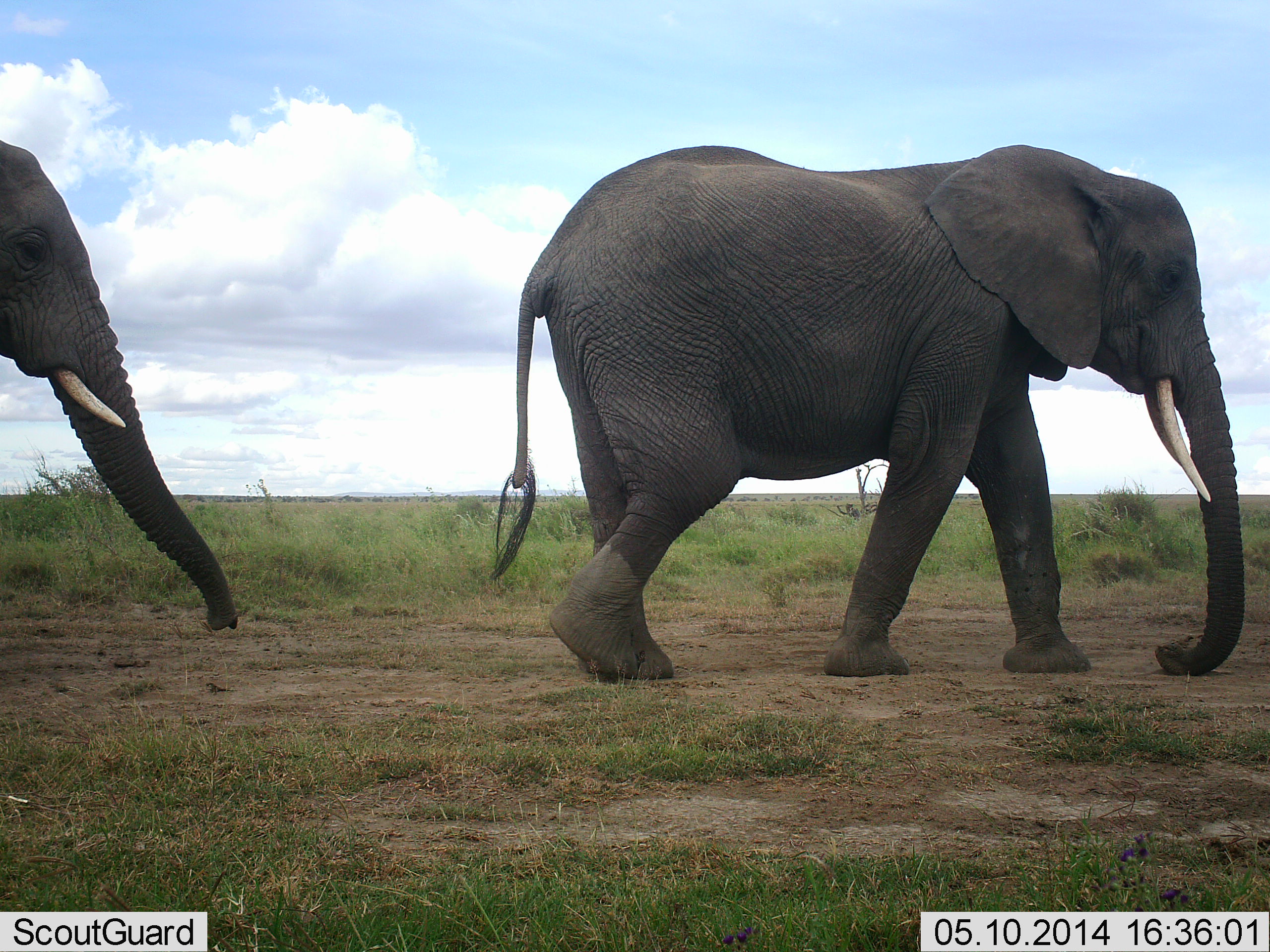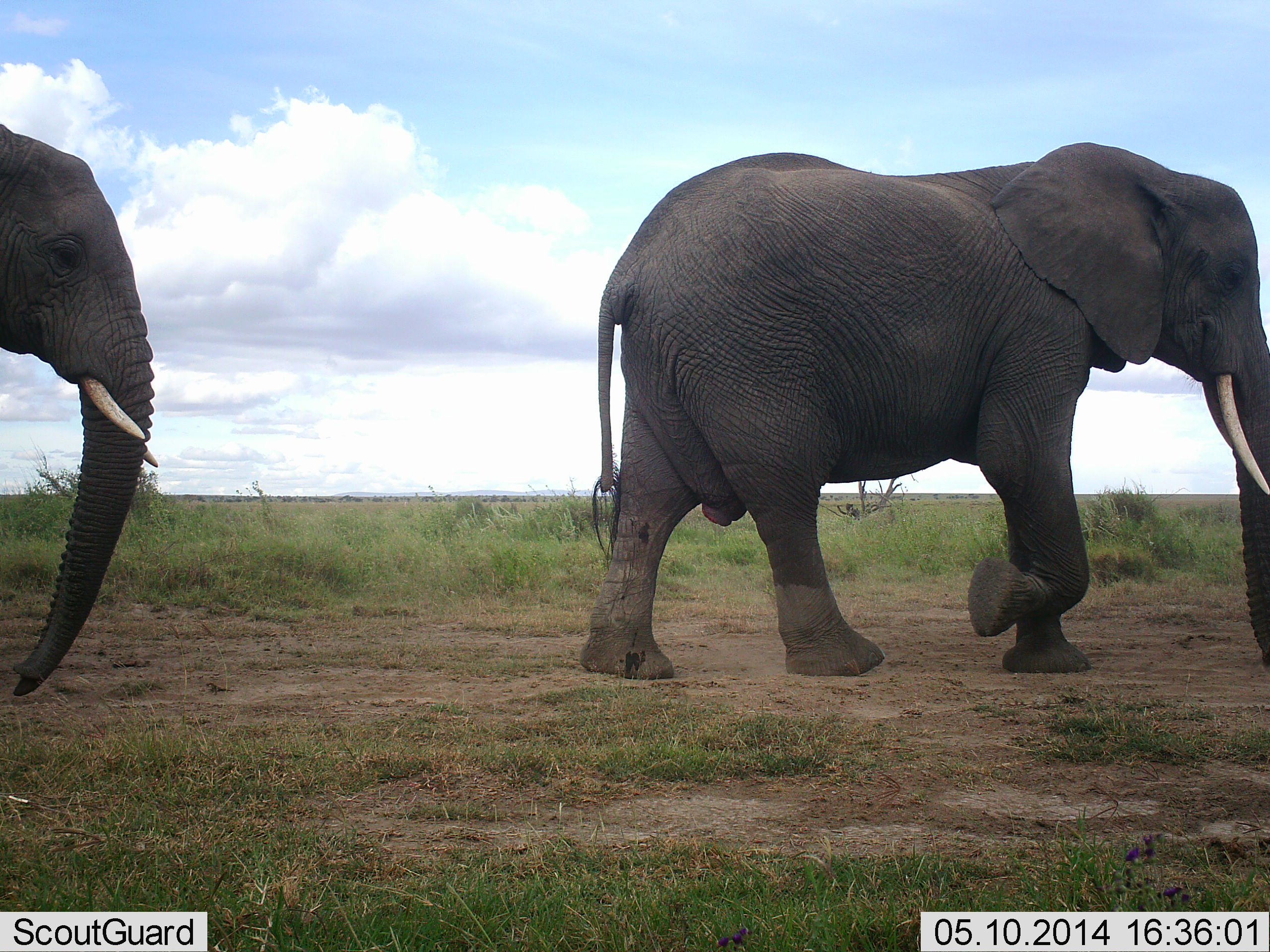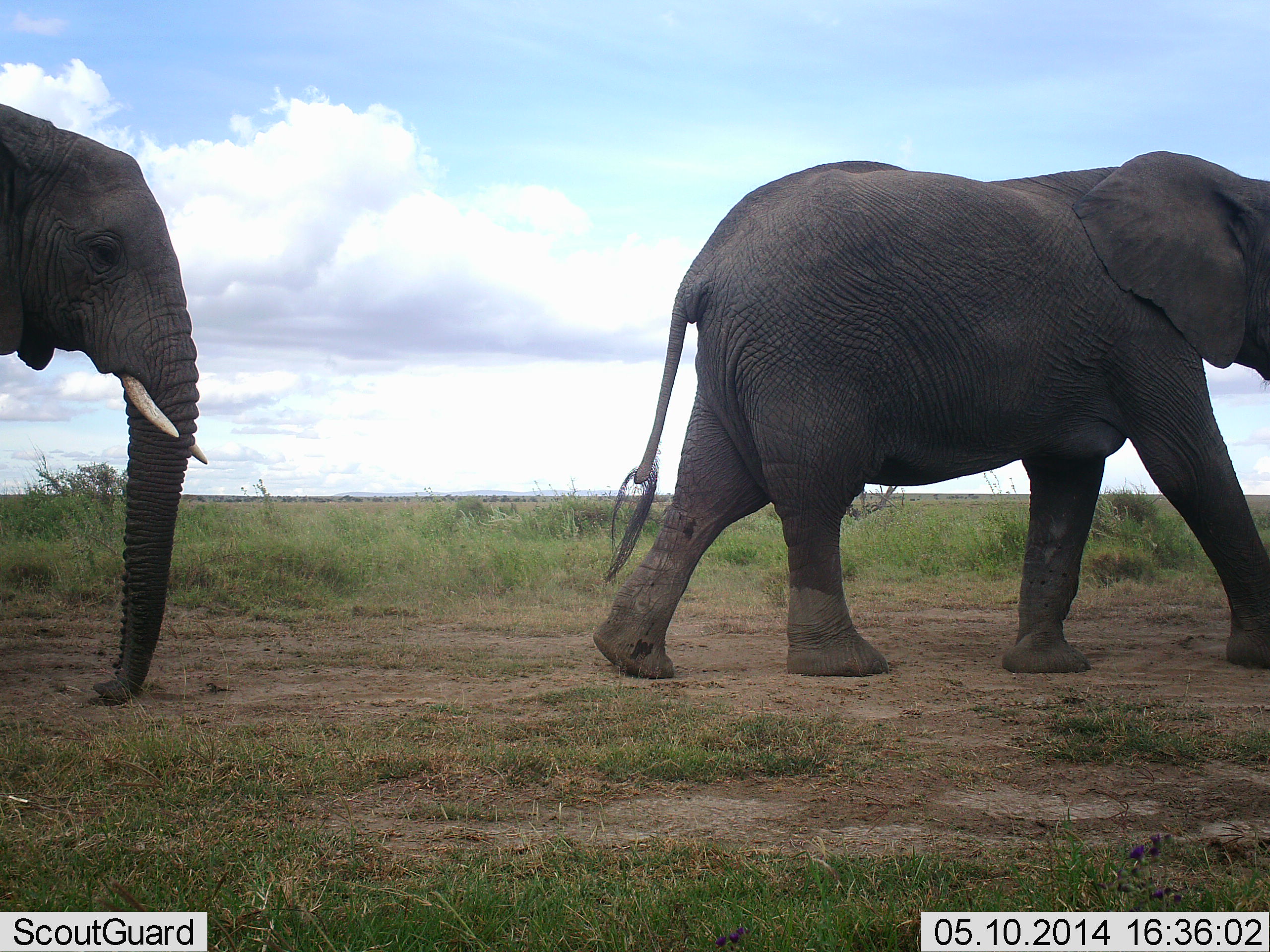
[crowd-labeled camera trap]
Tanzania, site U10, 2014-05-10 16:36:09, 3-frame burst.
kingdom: Animalia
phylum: Chordata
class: Mammalia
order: Proboscidea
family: Elephantidae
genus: Loxodonta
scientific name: Loxodonta africana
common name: african bush elephant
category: elephant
Elephant (african bush elephant) (Loxodonta africana), count 2. Behavior (volunteer vote fractions): standing 12%, resting 0%, moving 97%, interacting 0%. Young present (vote fraction): 0%. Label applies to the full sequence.